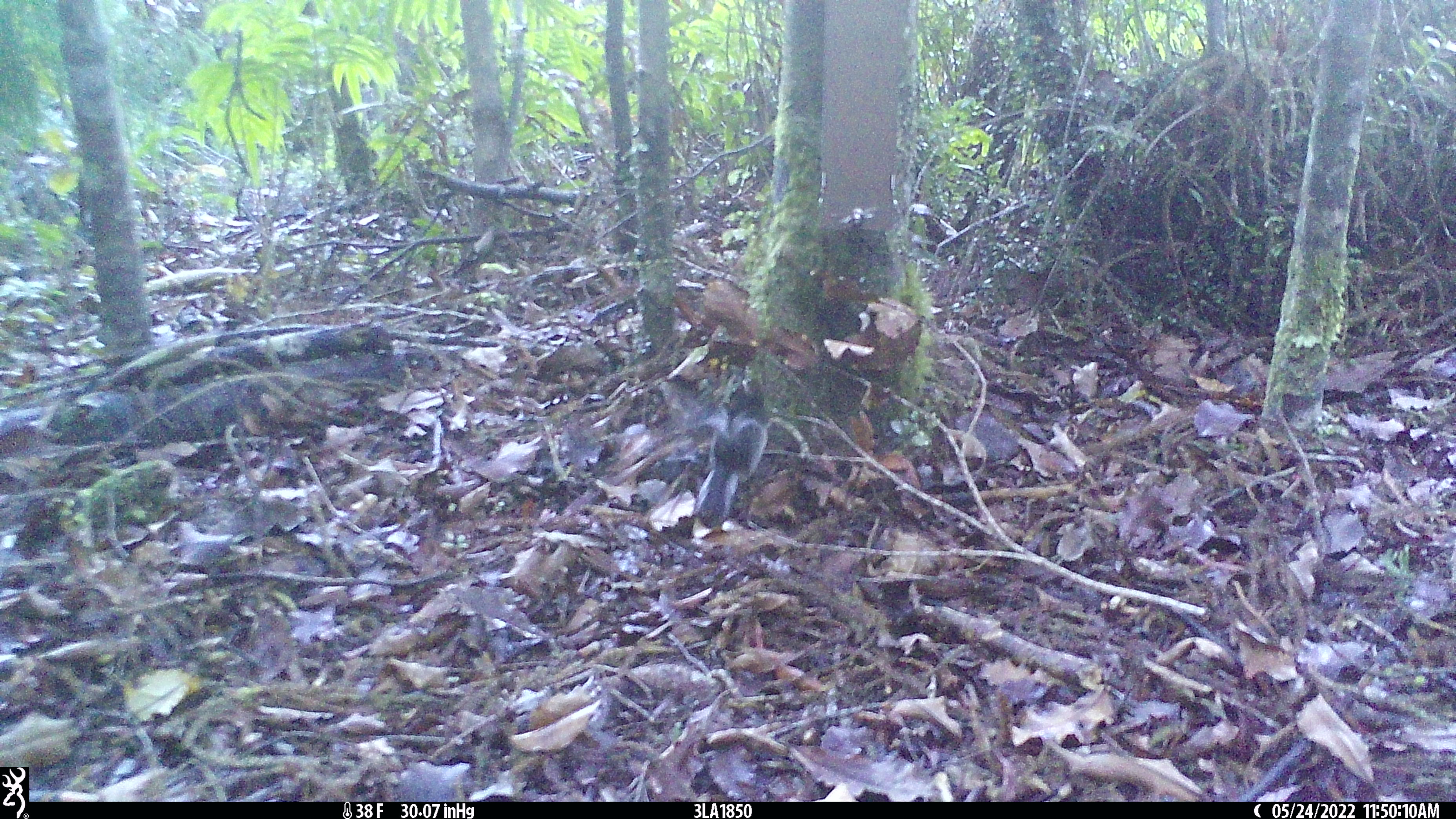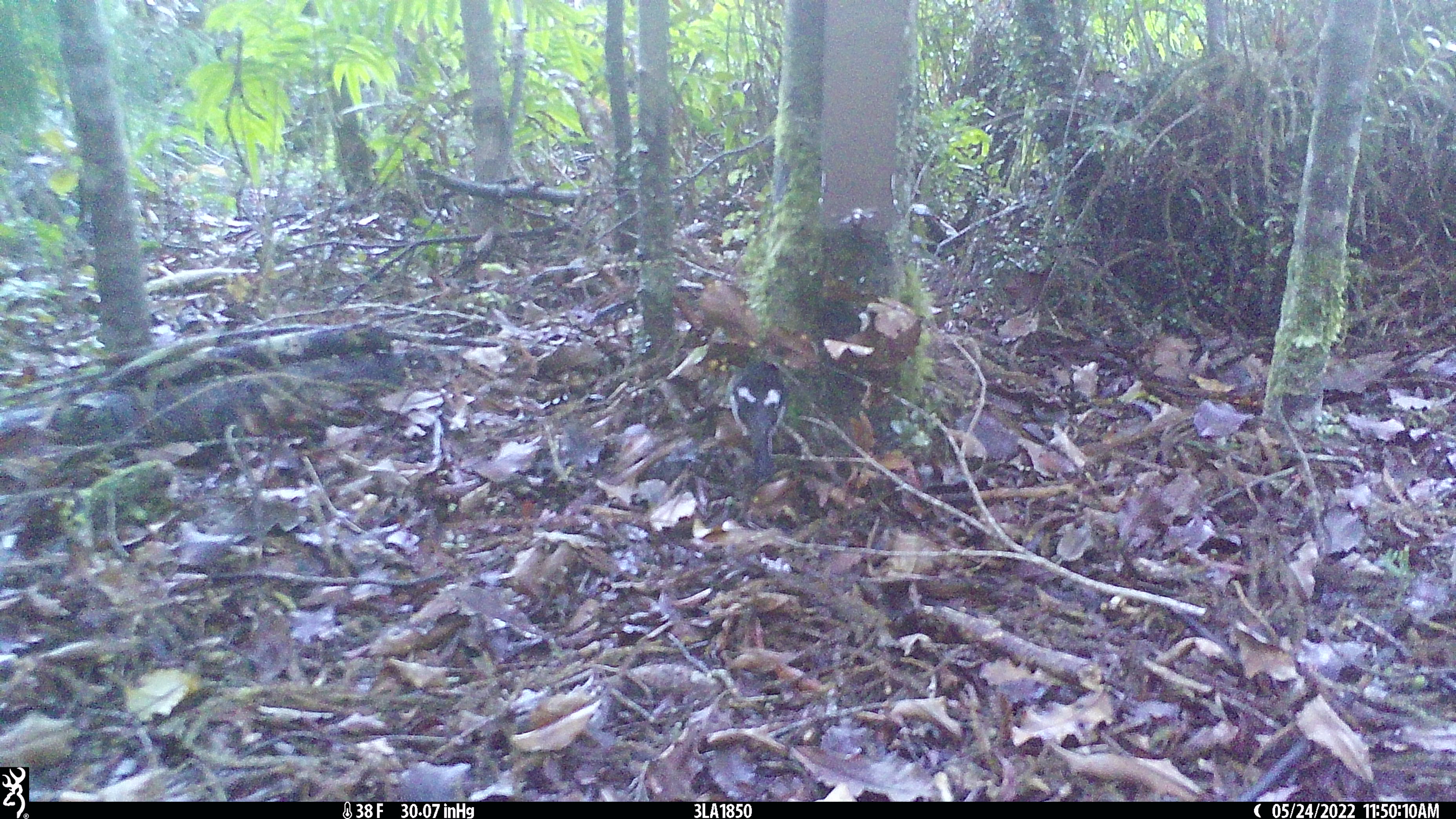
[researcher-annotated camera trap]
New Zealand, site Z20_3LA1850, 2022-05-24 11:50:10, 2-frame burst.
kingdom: Animalia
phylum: Chordata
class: Aves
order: Passeriformes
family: Petroicidae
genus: Petroica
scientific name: Petroica macrocephala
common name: tomtit